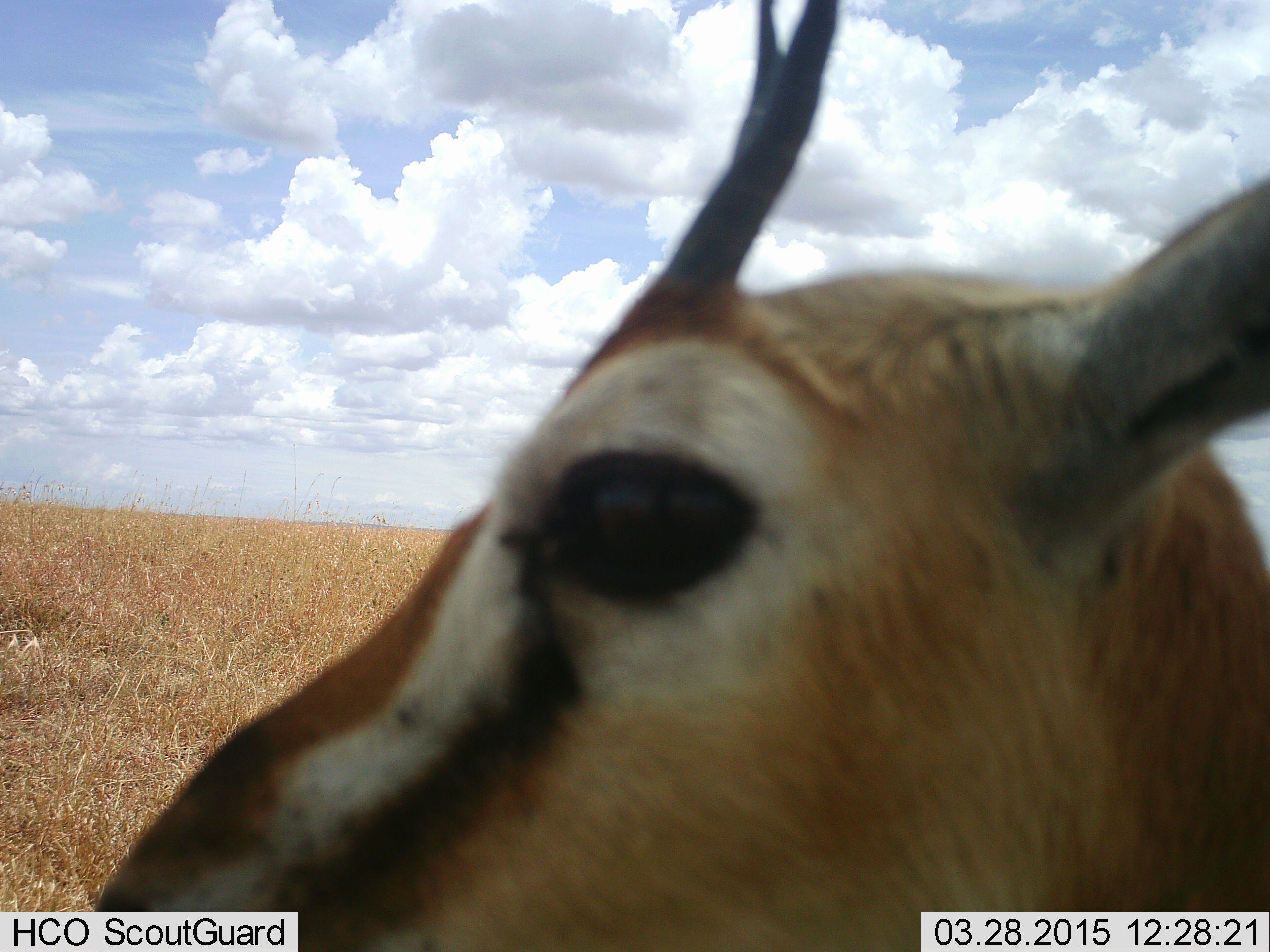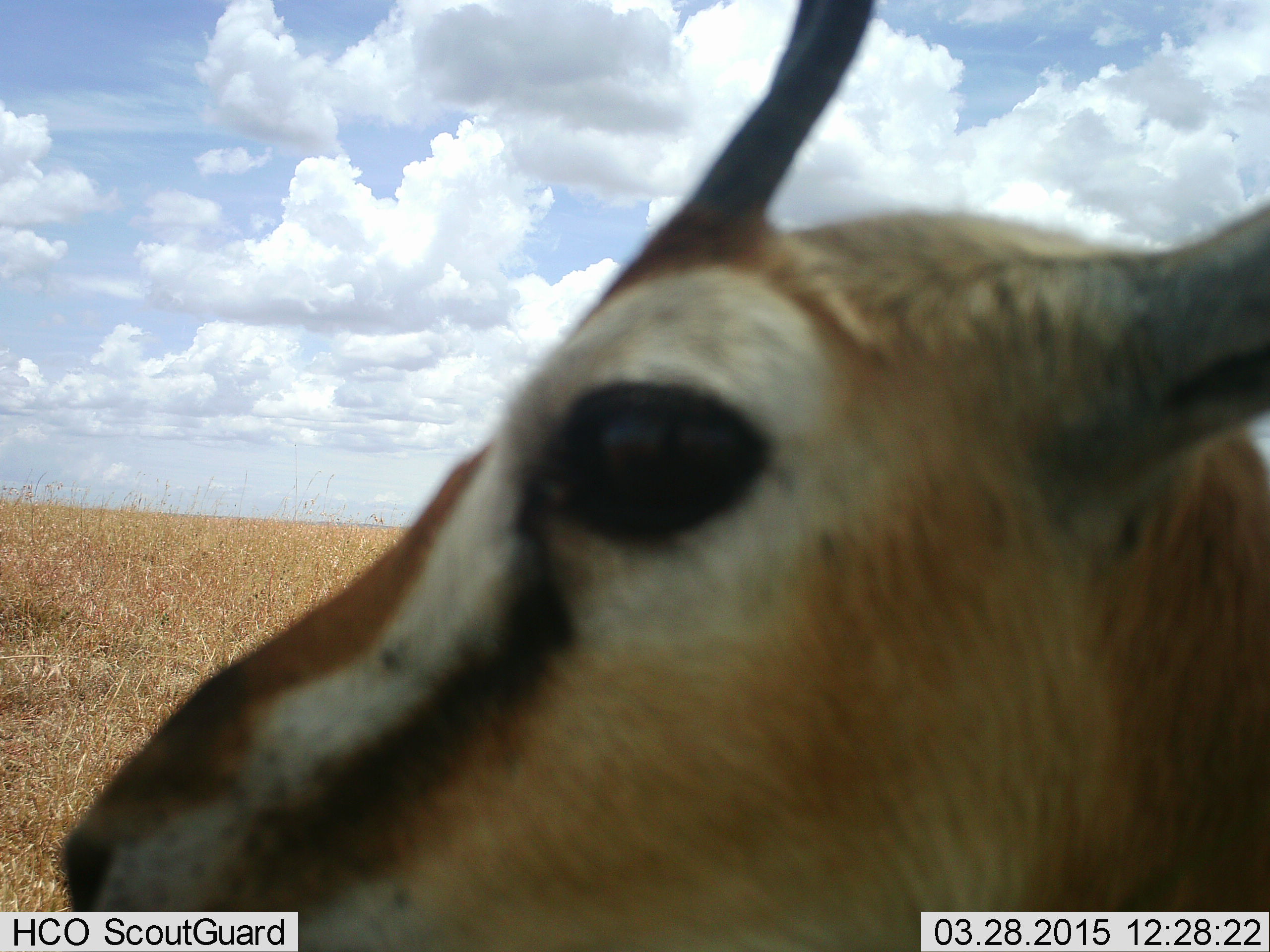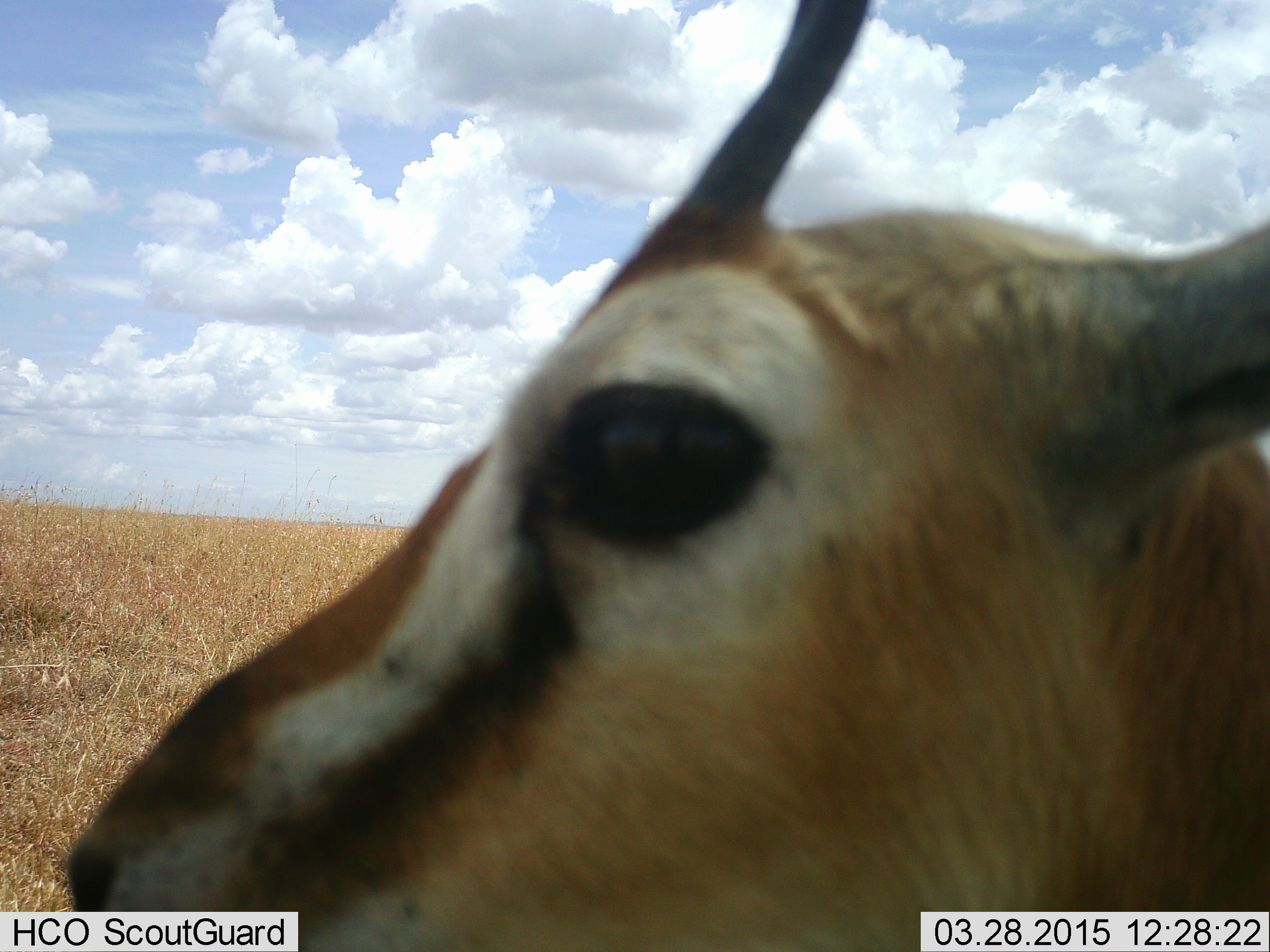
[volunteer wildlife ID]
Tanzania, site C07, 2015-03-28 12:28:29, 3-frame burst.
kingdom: Animalia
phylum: Chordata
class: Mammalia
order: Artiodactyla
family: Bovidae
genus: Eudorcas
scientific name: Eudorcas thomsonii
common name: thomson's gazelle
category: gazellethomsons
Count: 1.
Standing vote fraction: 90%.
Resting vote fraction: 0%.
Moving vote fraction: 10%.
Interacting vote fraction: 0%.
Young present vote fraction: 0%.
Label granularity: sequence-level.